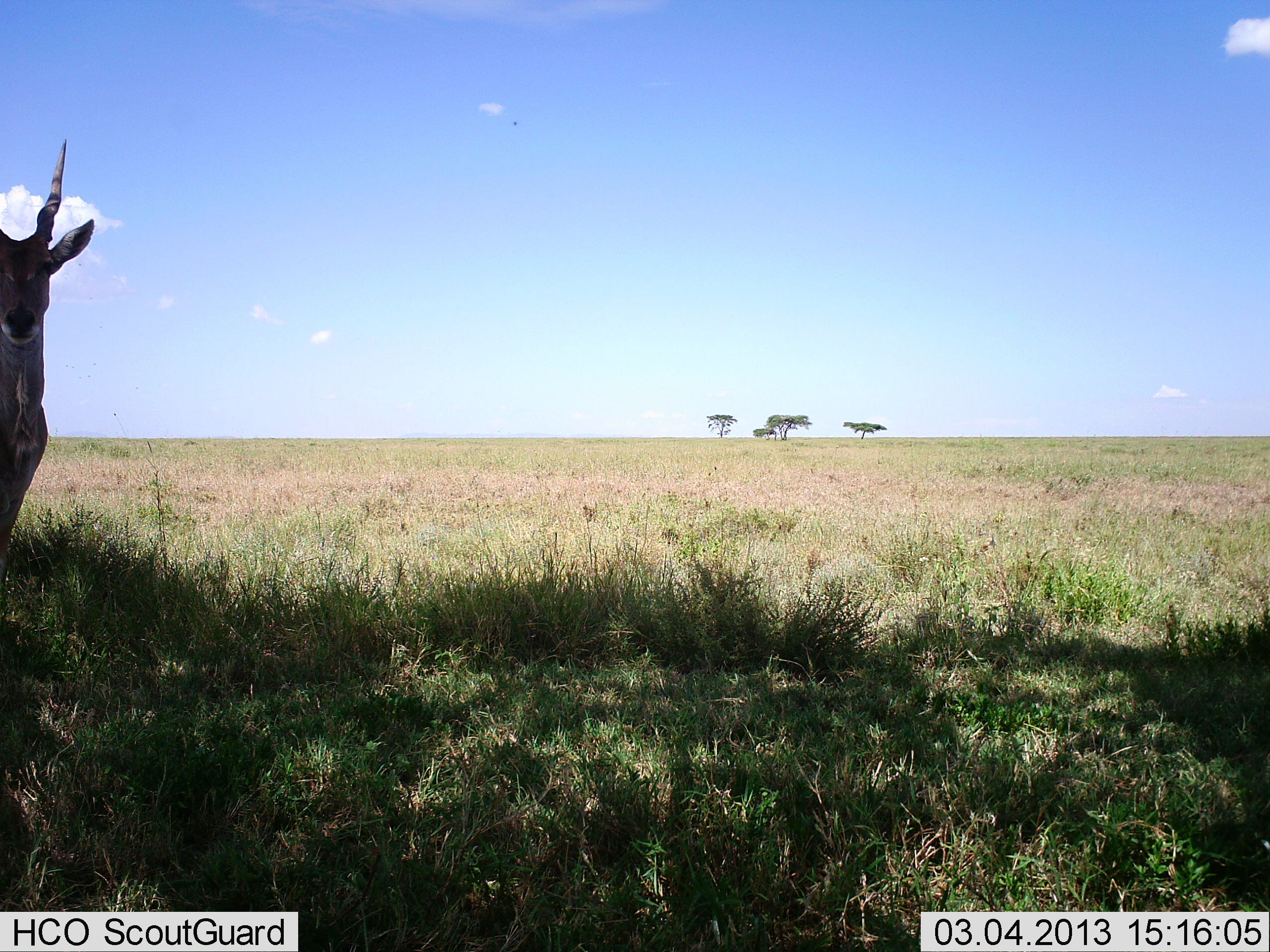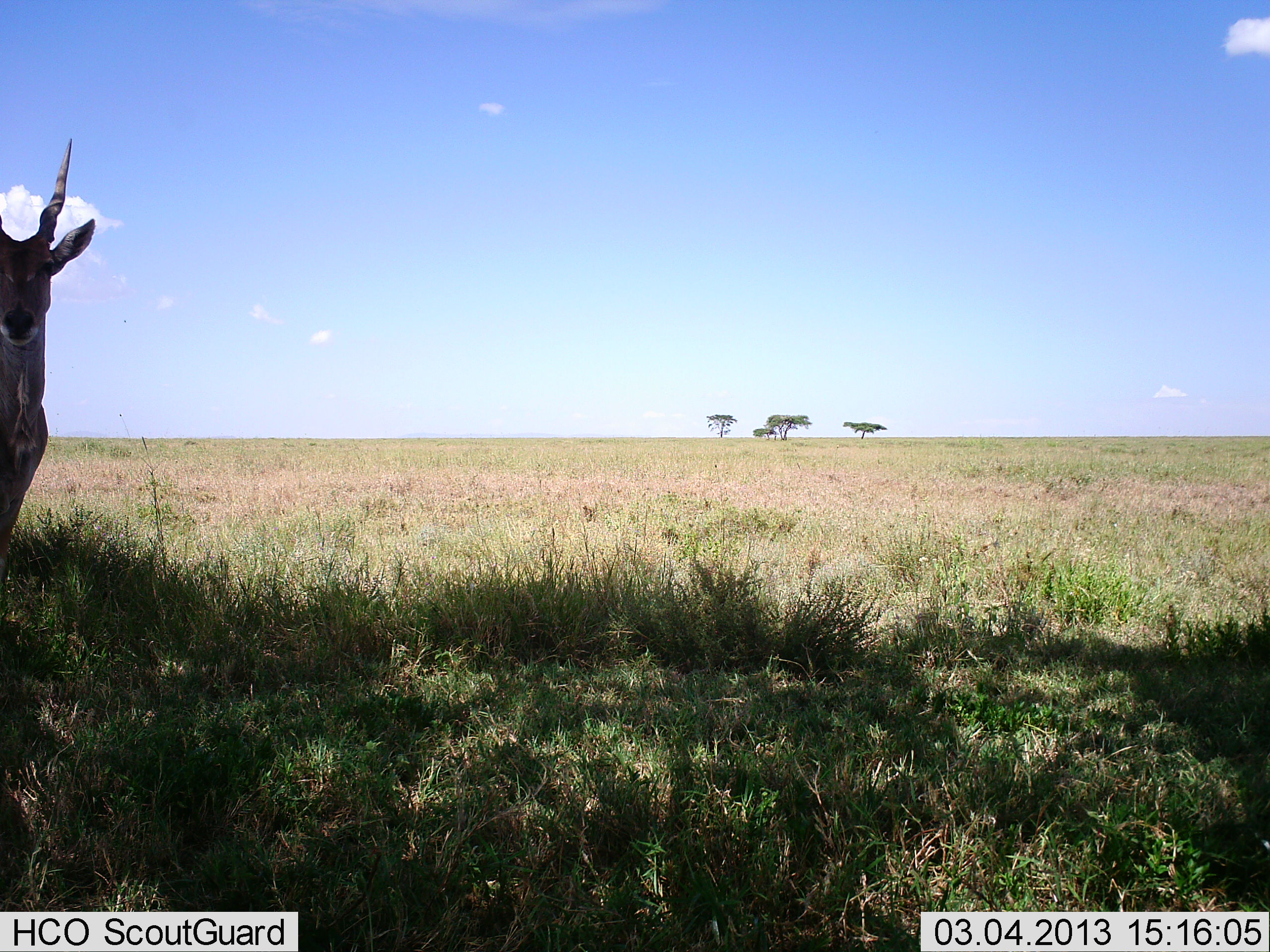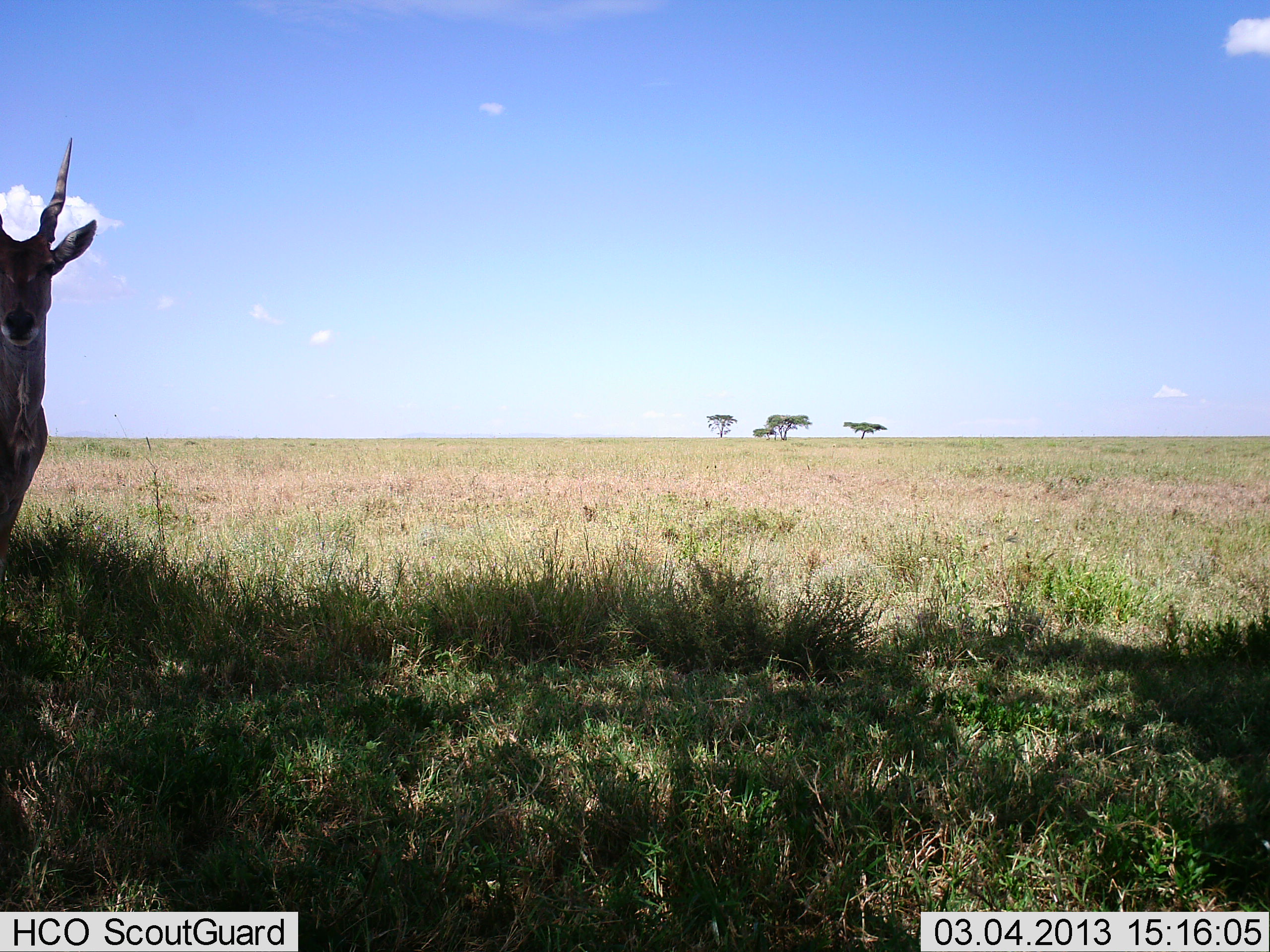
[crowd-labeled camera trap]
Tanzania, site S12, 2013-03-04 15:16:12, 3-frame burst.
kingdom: Animalia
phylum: Chordata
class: Mammalia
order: Artiodactyla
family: Bovidae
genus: Tragelaphus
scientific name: Tragelaphus oryx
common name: eland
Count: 1.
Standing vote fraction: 100%.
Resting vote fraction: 0%.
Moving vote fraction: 0%.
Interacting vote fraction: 0%.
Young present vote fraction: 0%.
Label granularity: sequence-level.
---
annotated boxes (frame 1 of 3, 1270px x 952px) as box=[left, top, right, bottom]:
animal: box=[1, 137, 96, 584]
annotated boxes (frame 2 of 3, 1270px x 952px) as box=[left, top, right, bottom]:
animal: box=[1, 138, 96, 589]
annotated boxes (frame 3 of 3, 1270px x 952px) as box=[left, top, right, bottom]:
animal: box=[1, 135, 96, 568]